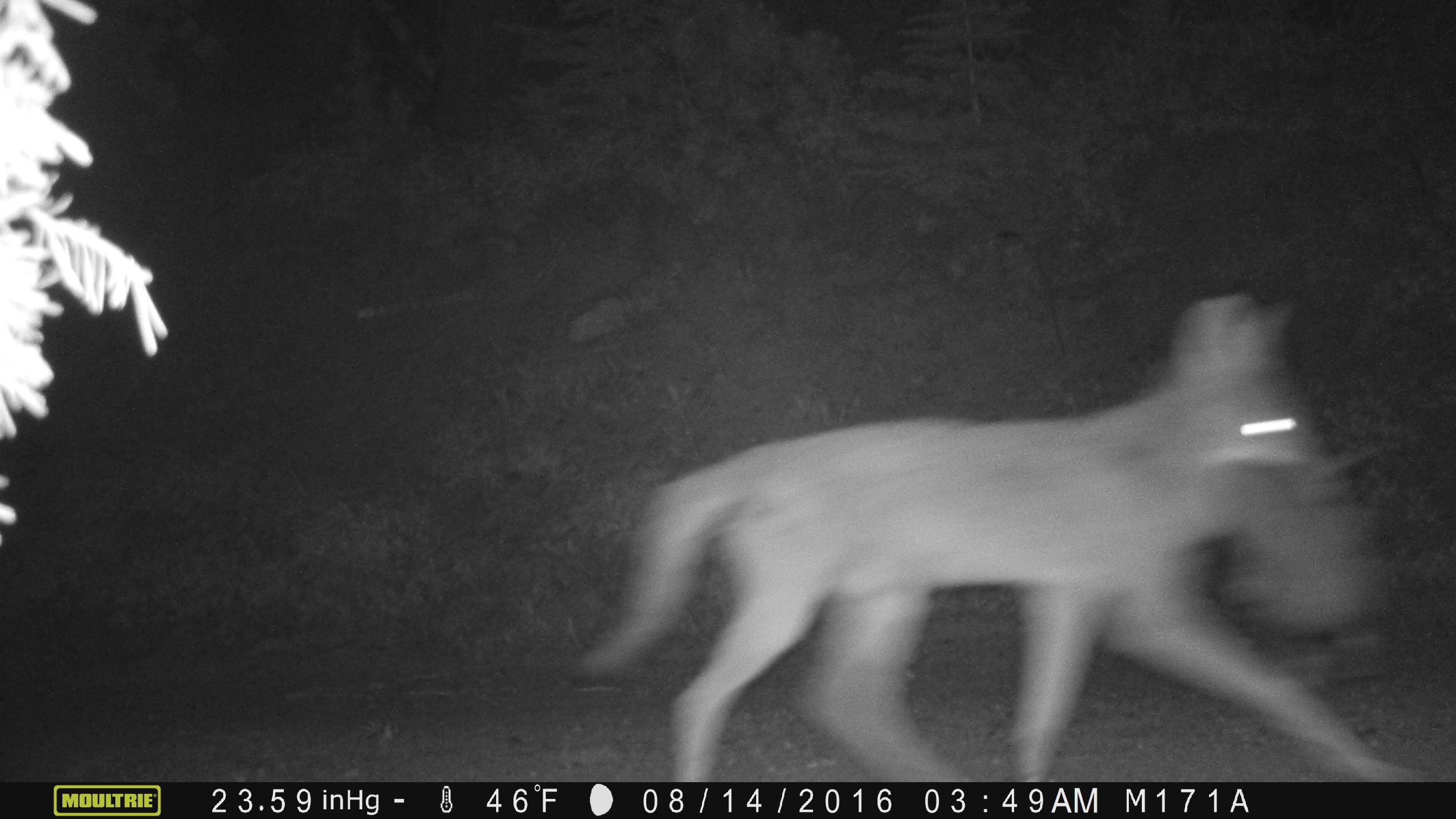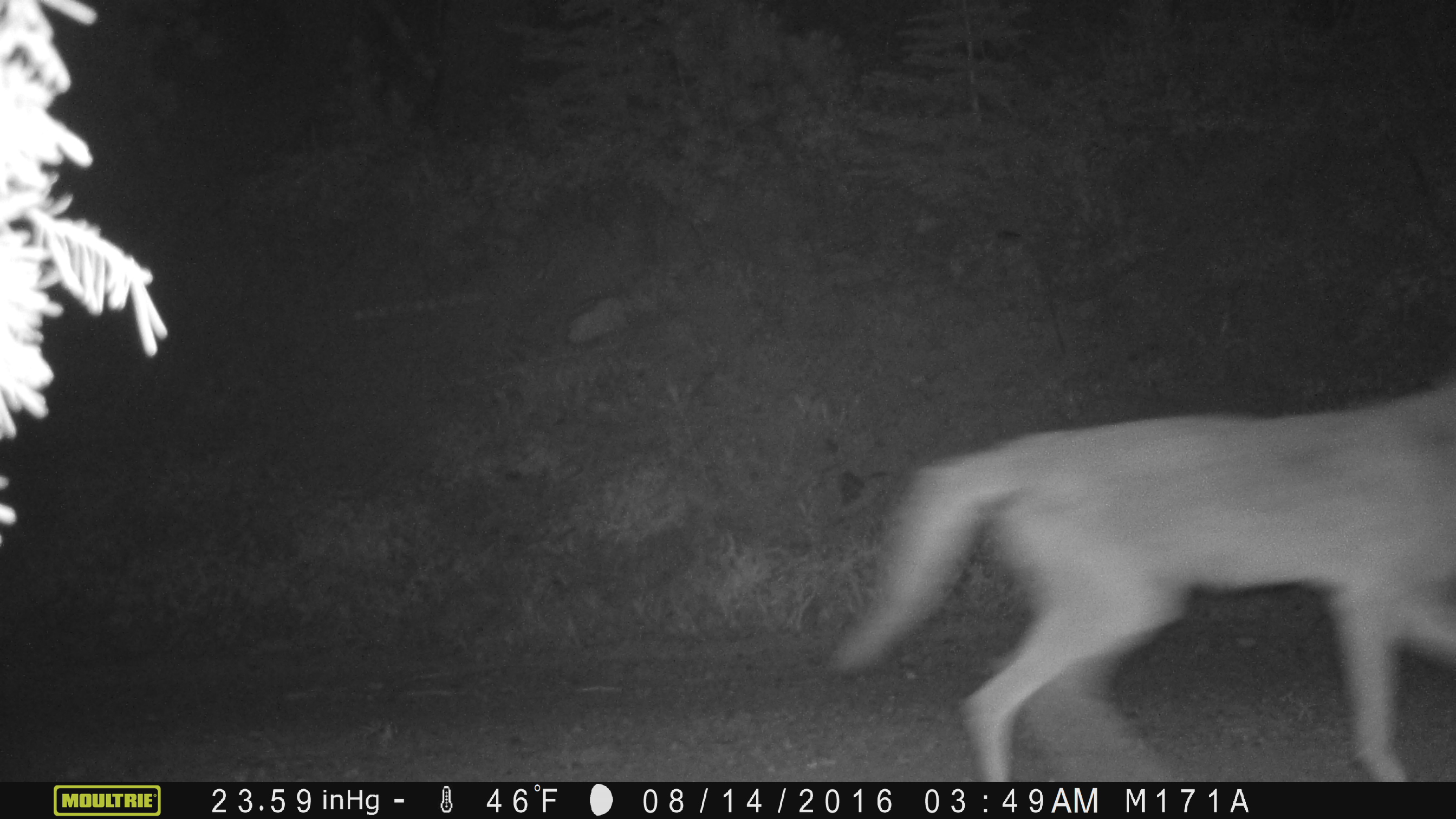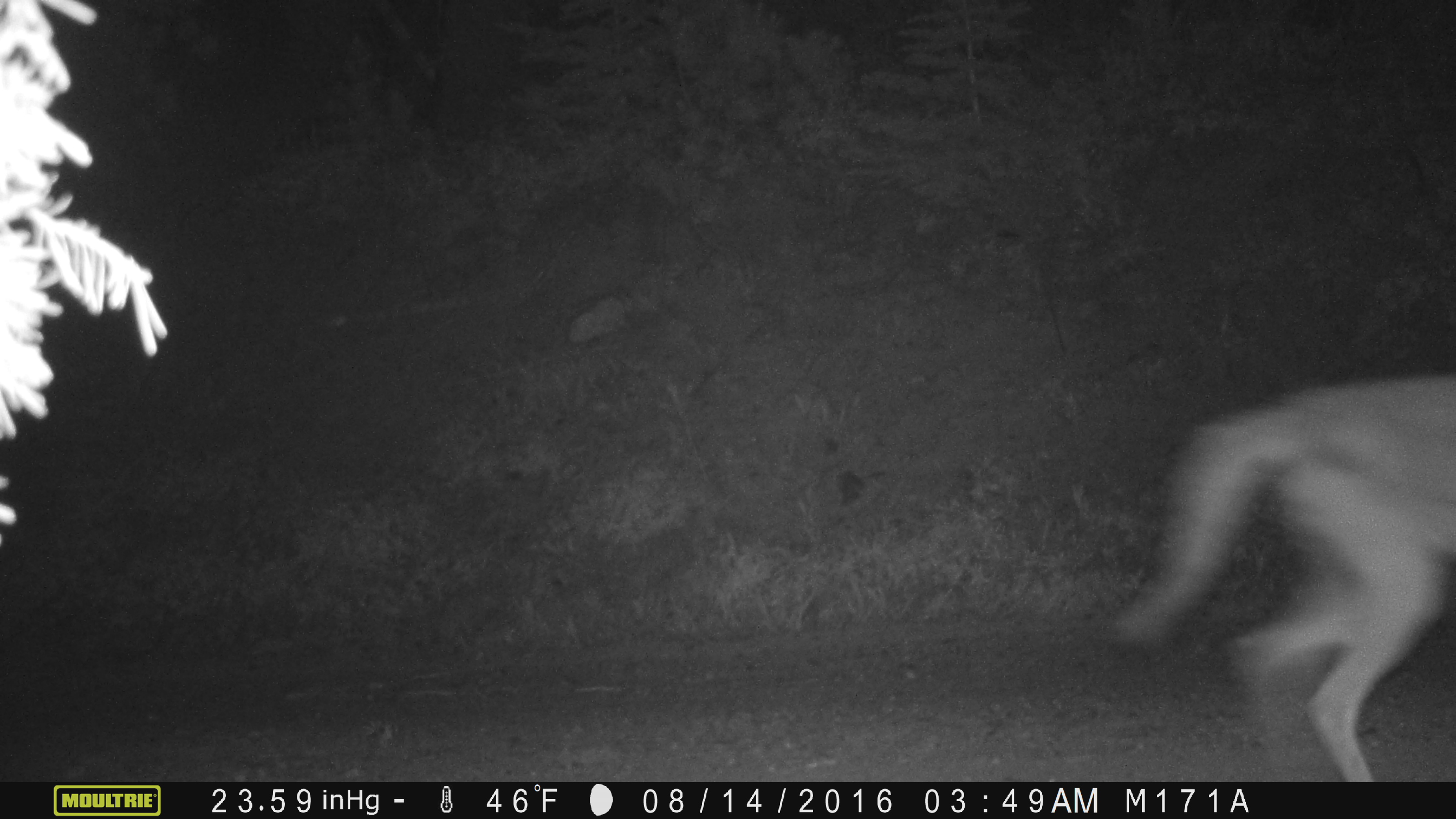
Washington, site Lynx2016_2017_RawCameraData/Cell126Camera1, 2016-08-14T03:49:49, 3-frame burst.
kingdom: Animalia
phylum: Chordata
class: Mammalia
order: Carnivora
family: Canidae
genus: Canis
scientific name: Canis latrans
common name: coyote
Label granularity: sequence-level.